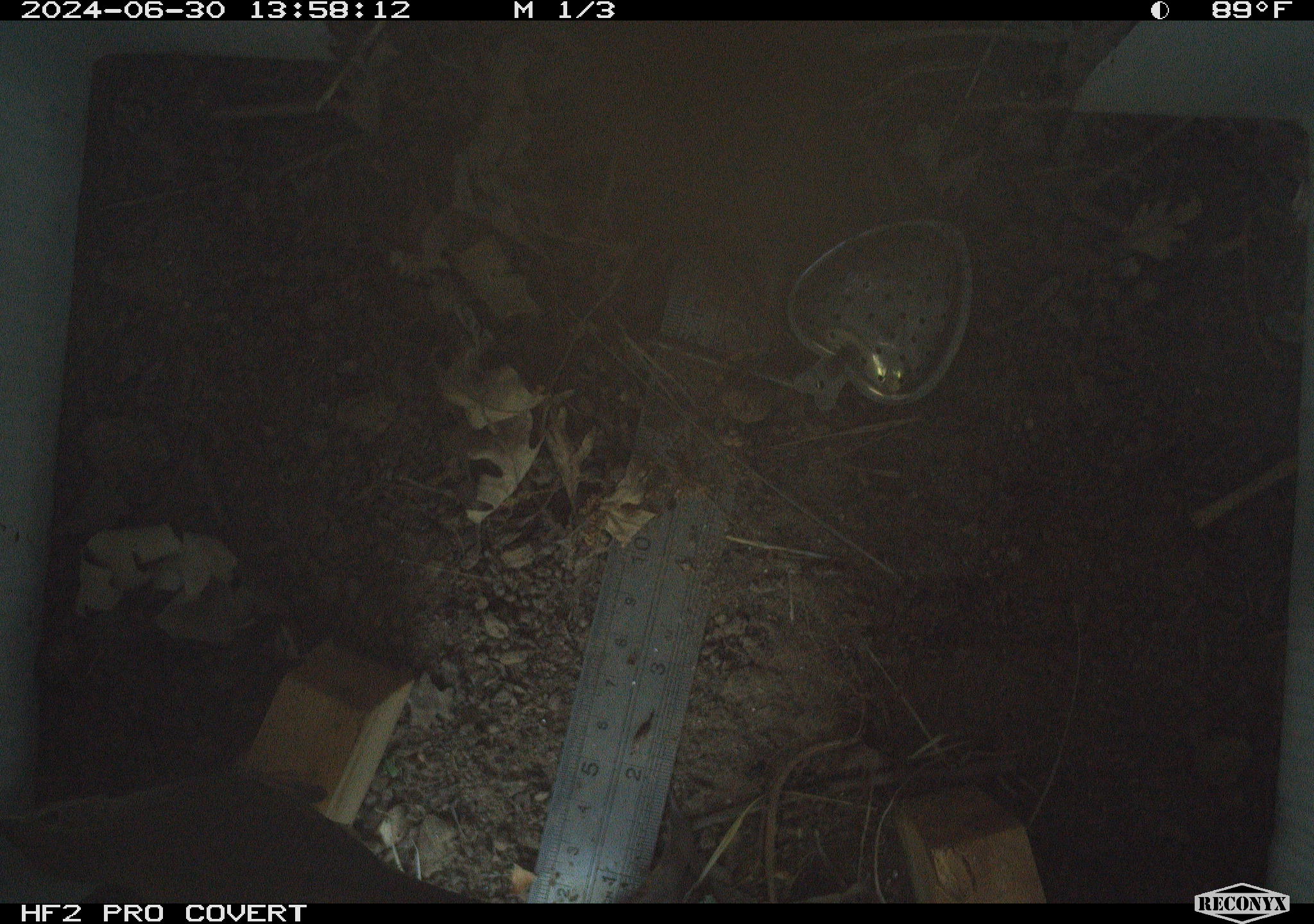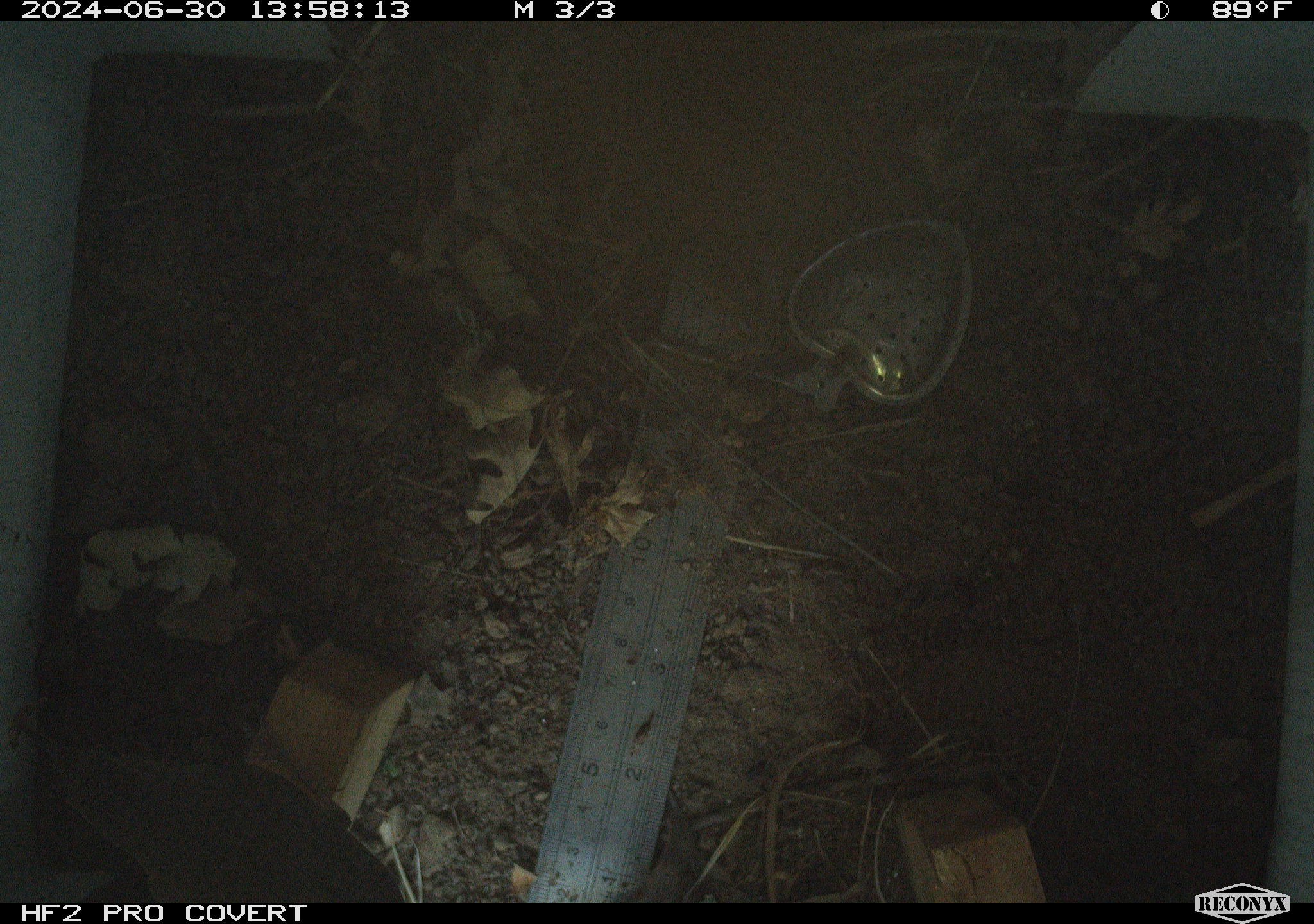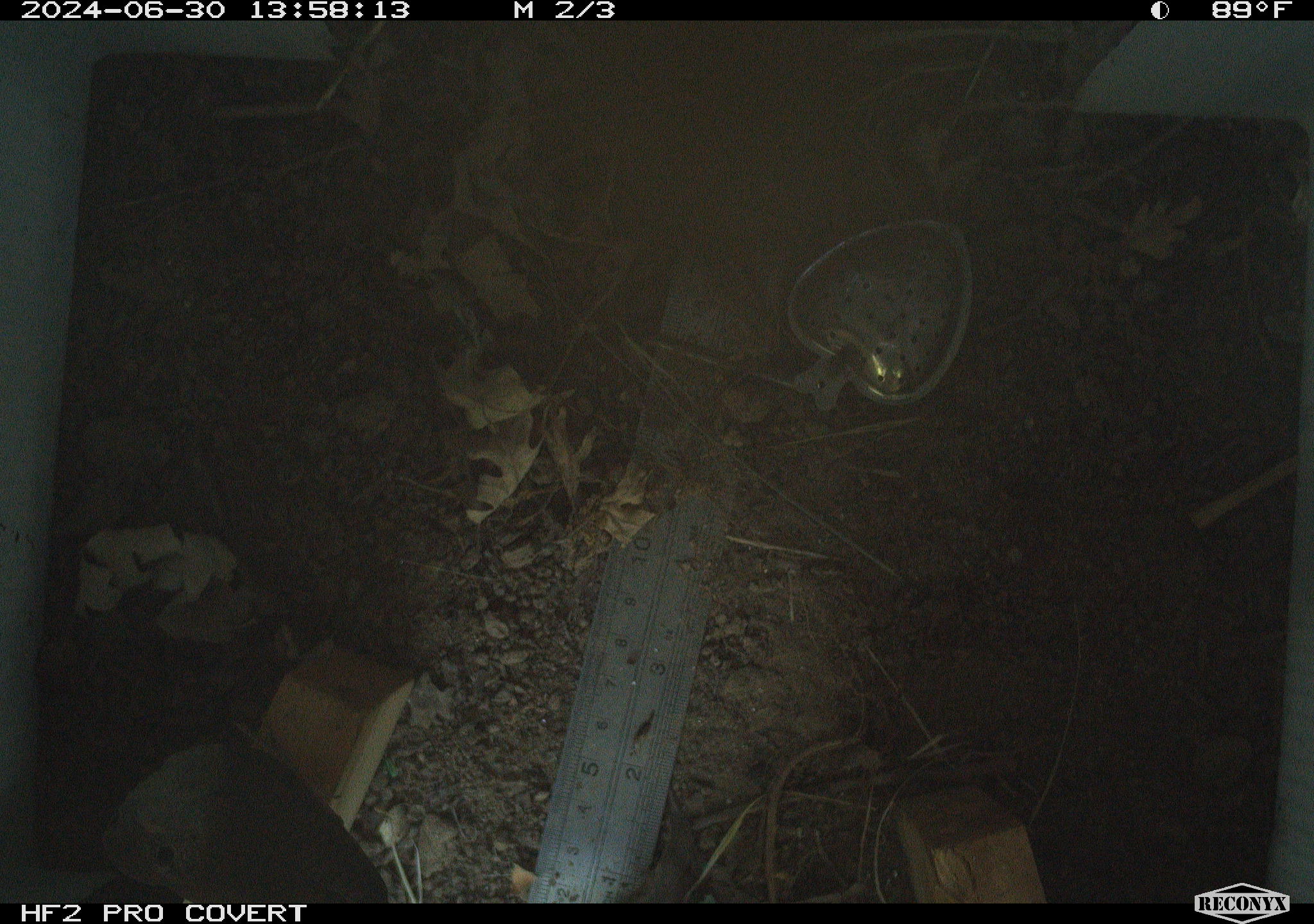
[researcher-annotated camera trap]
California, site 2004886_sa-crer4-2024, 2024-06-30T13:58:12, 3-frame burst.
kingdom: Animalia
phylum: Chordata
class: Aves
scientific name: Aves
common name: bird